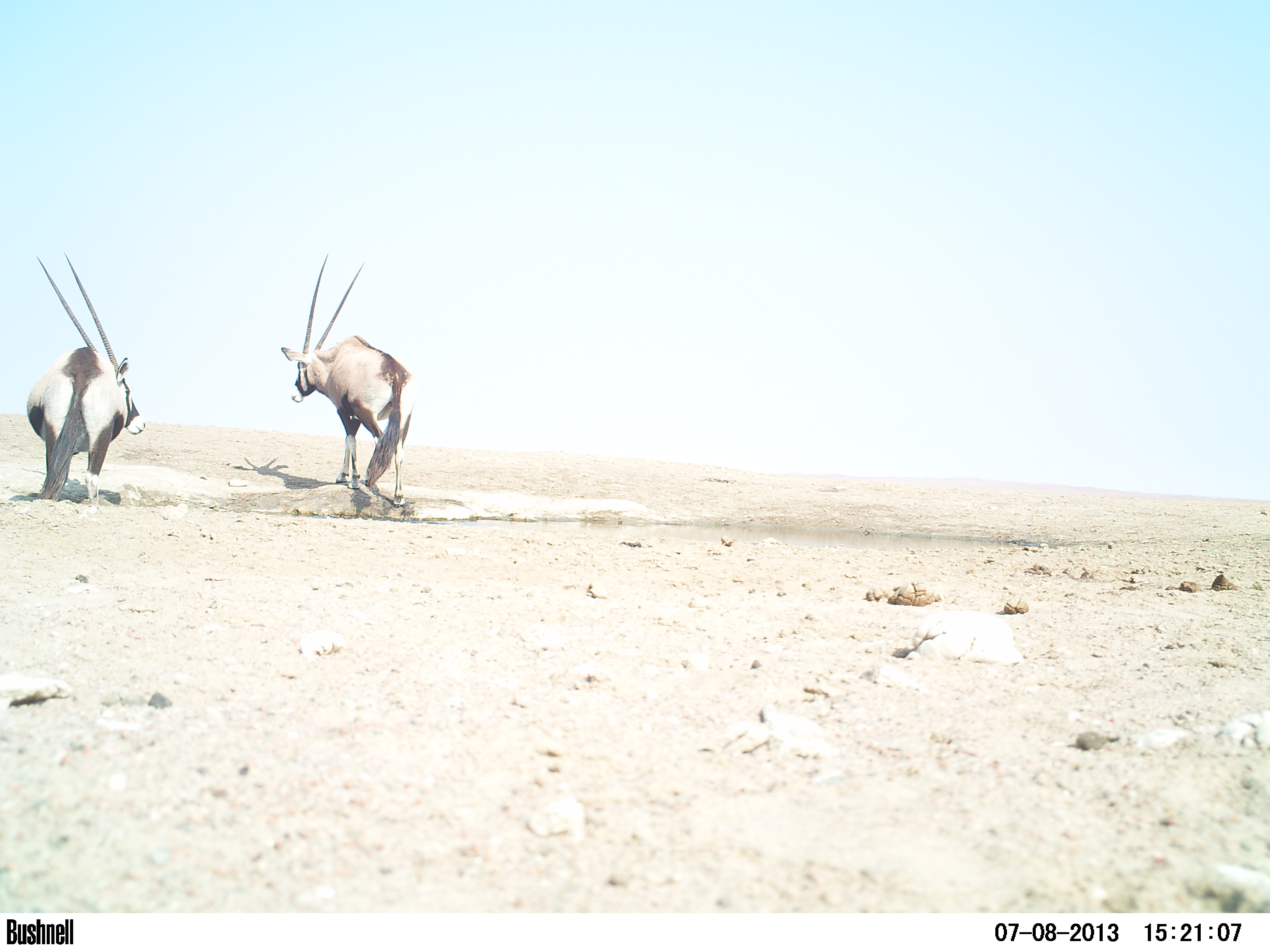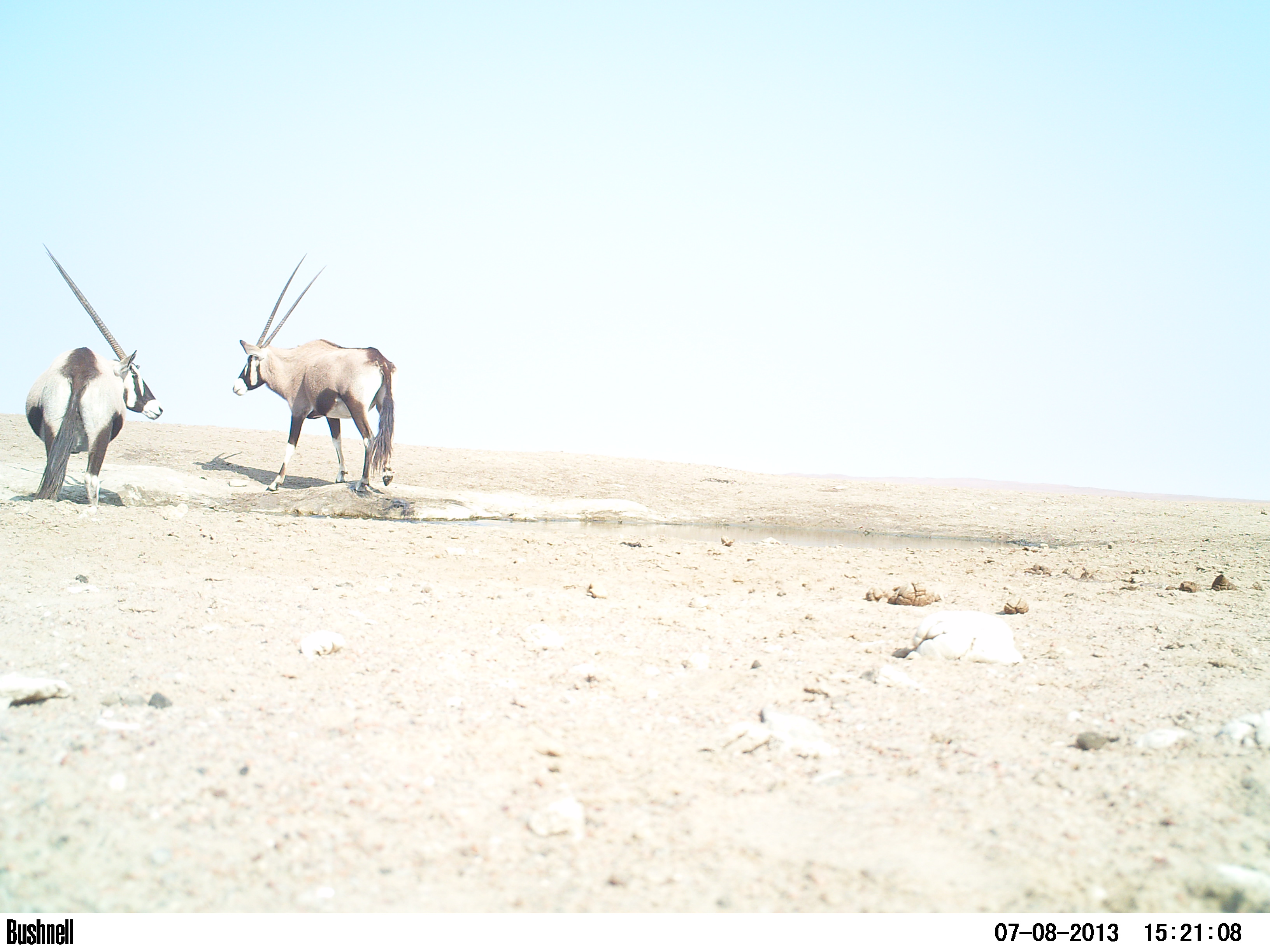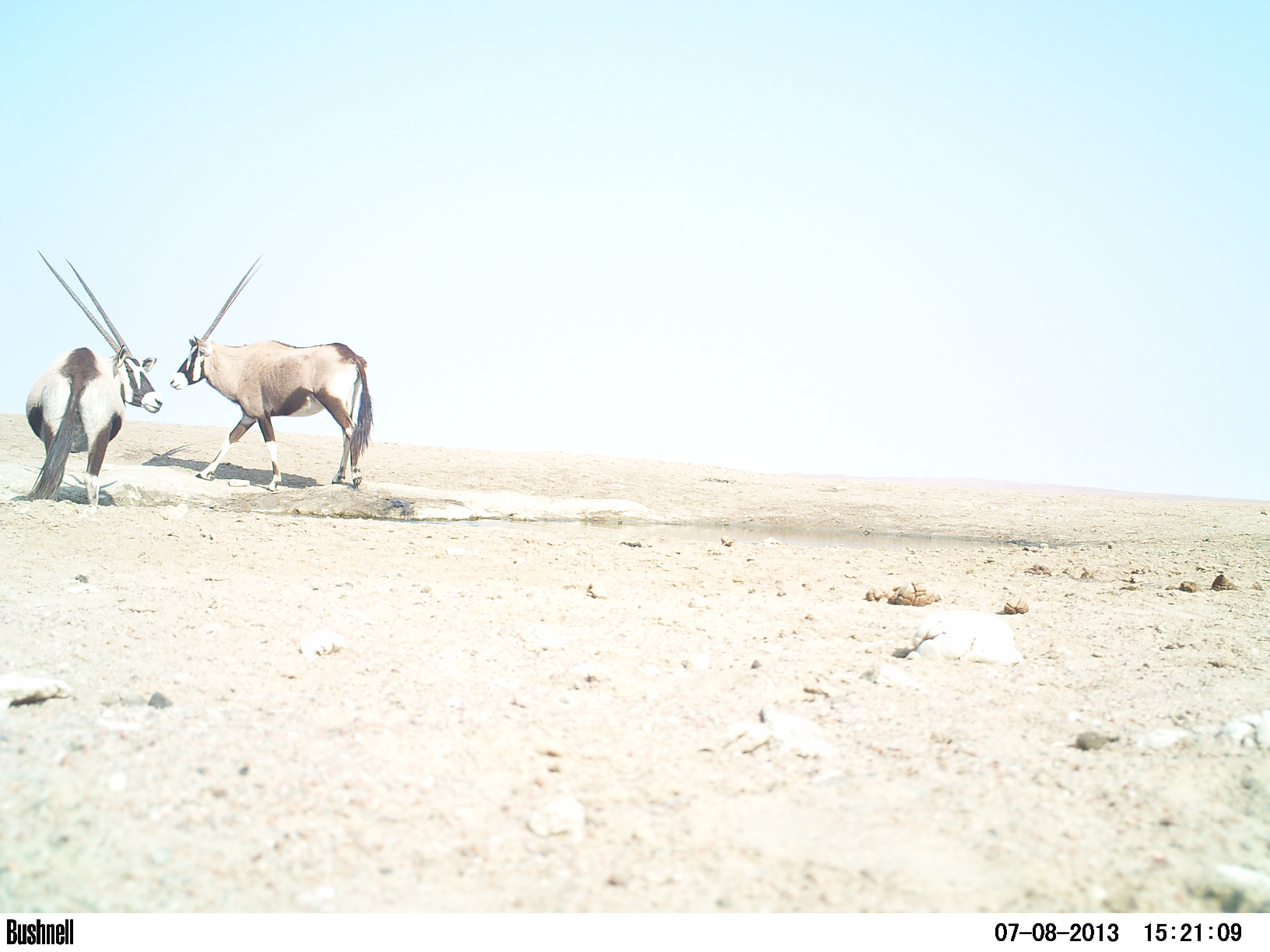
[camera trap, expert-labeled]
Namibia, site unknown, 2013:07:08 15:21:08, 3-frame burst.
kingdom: Animalia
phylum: Chordata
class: Mammalia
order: Artiodactyla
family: Bovidae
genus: Oryx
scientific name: Oryx gazella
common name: gemsbok